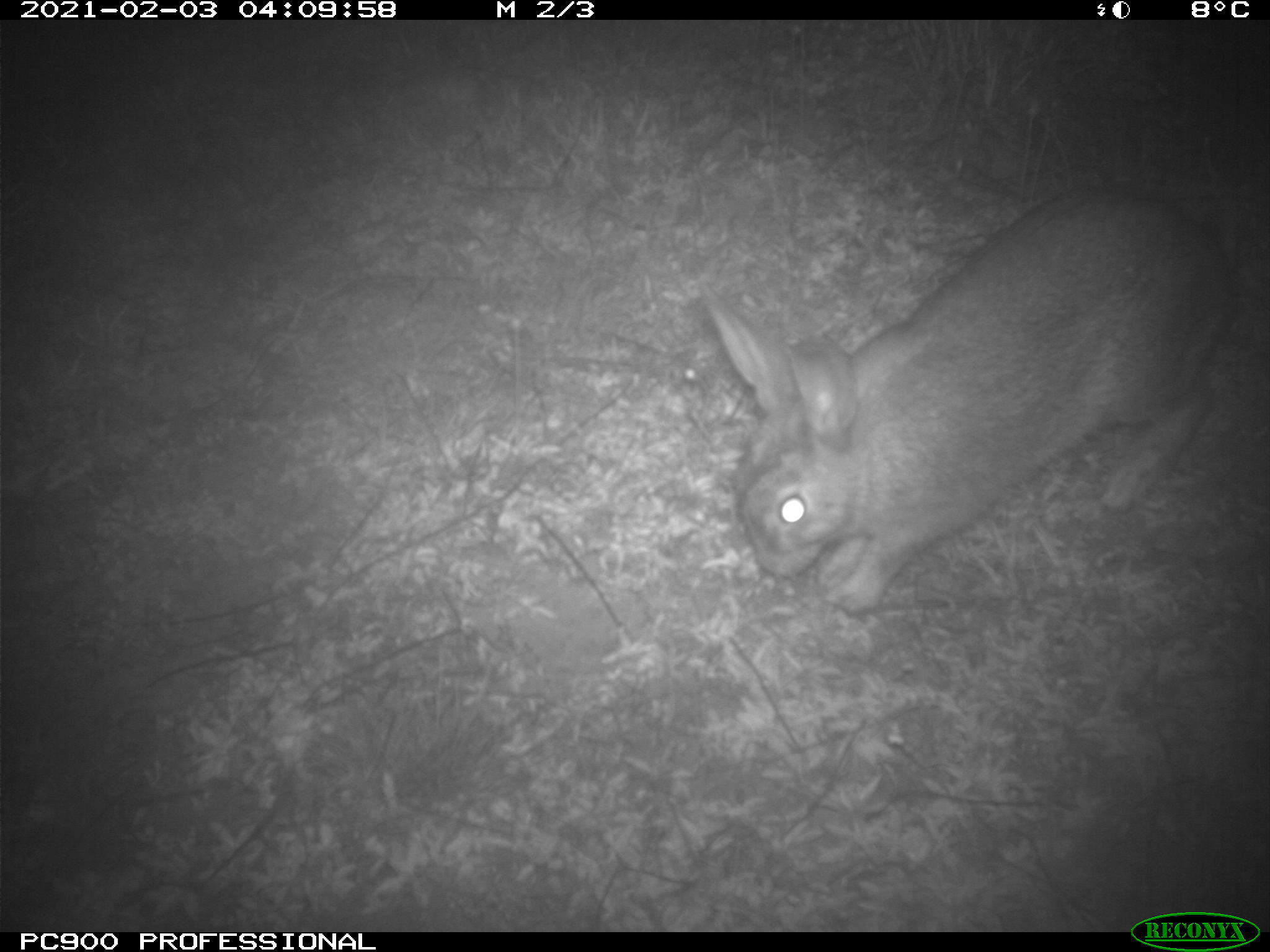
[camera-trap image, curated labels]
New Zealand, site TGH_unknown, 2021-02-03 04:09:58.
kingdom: Animalia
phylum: Chordata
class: Mammalia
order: Lagomorpha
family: Leporidae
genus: Oryctolagus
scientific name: Oryctolagus cuniculus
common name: european rabbit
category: rabbit